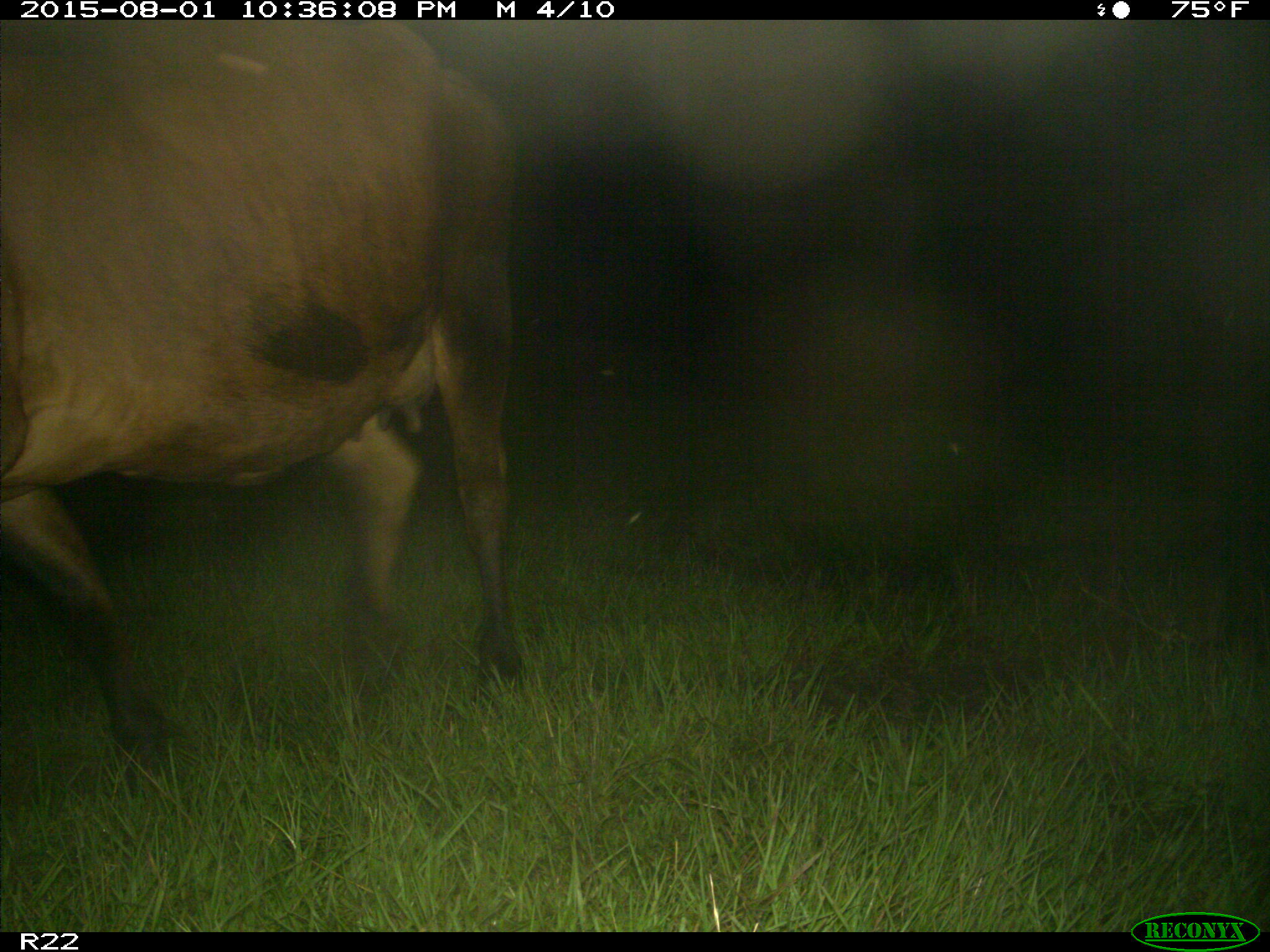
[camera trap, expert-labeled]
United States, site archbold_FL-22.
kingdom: Animalia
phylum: Chordata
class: Mammalia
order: Artiodactyla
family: Bovidae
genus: Bos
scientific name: Bos taurus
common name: domestic cow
Bos taurus (domestic cow).